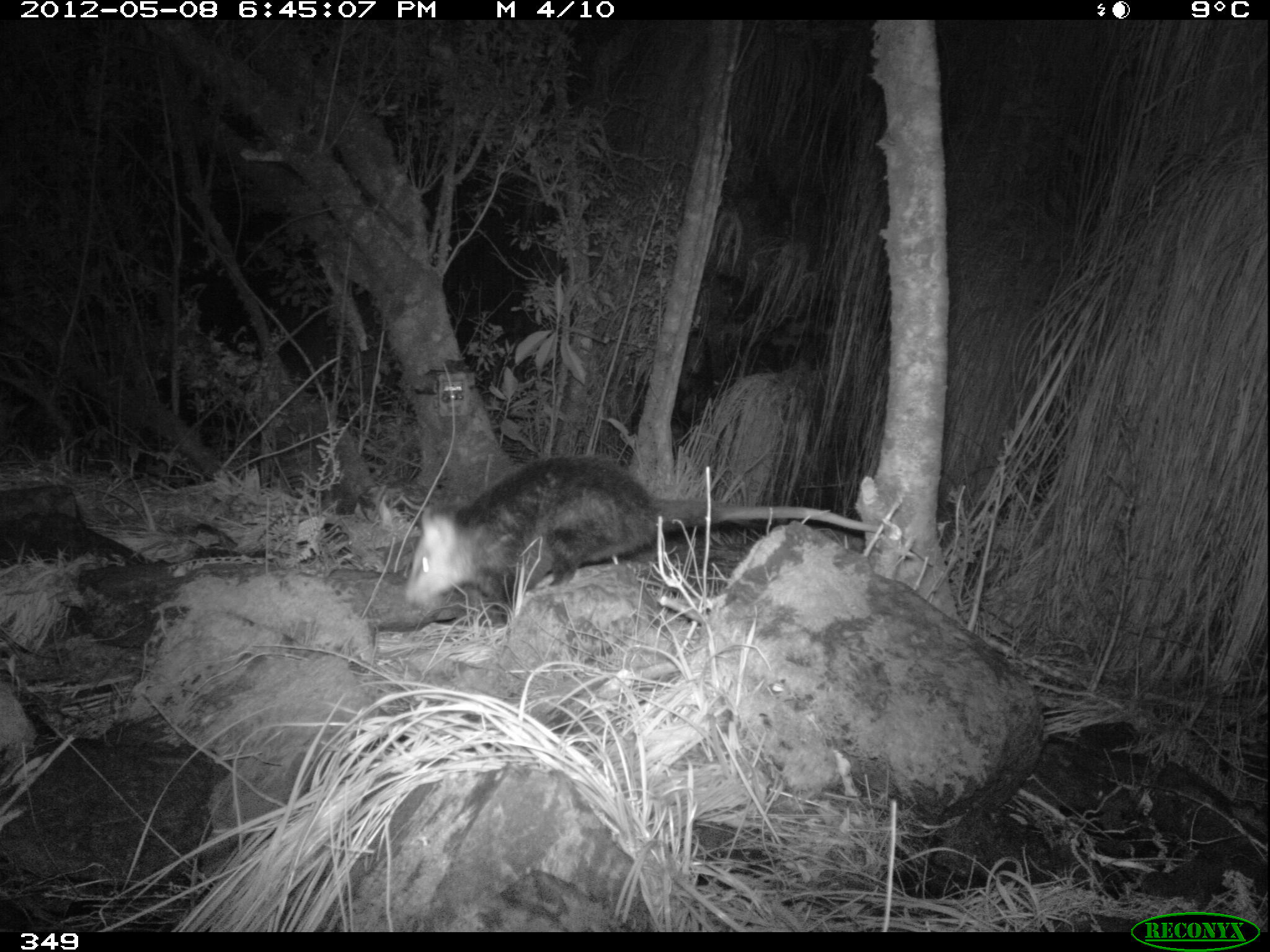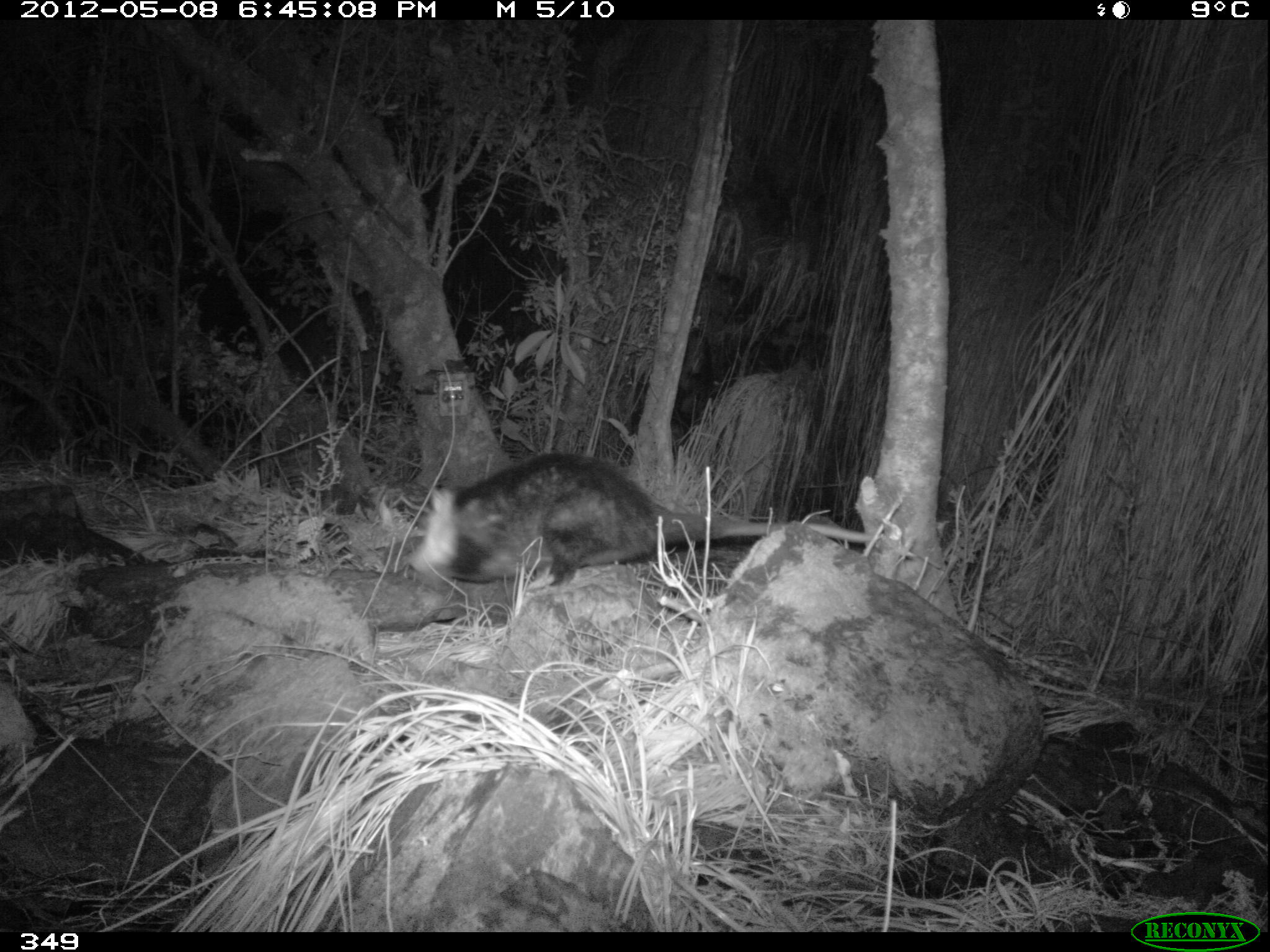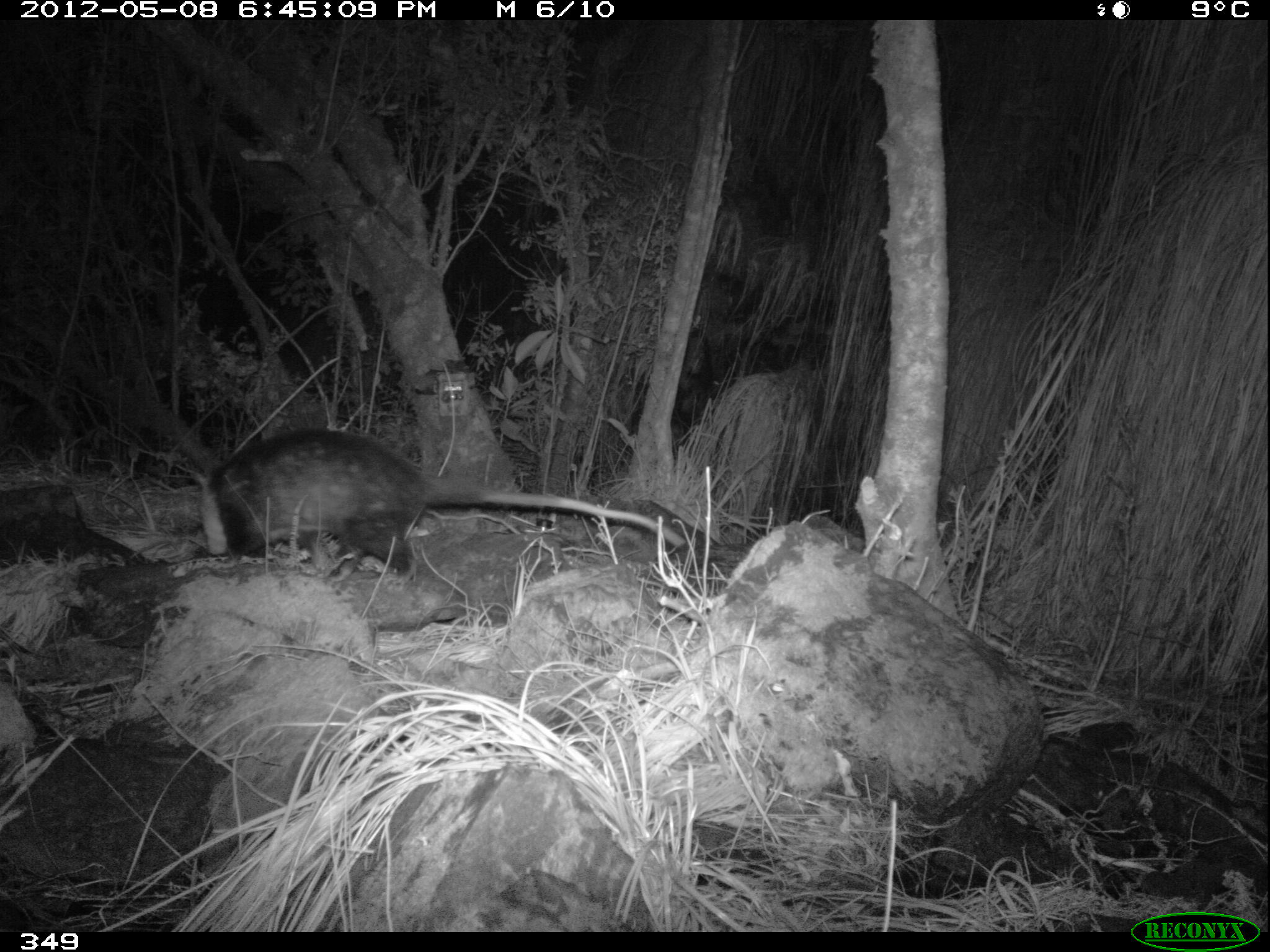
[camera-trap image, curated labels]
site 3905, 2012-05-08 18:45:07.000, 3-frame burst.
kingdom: Animalia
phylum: Chordata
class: Mammalia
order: Didelphimorphia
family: Didelphidae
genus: Didelphis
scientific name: Didelphis pernigra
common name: andean white-eared opossum